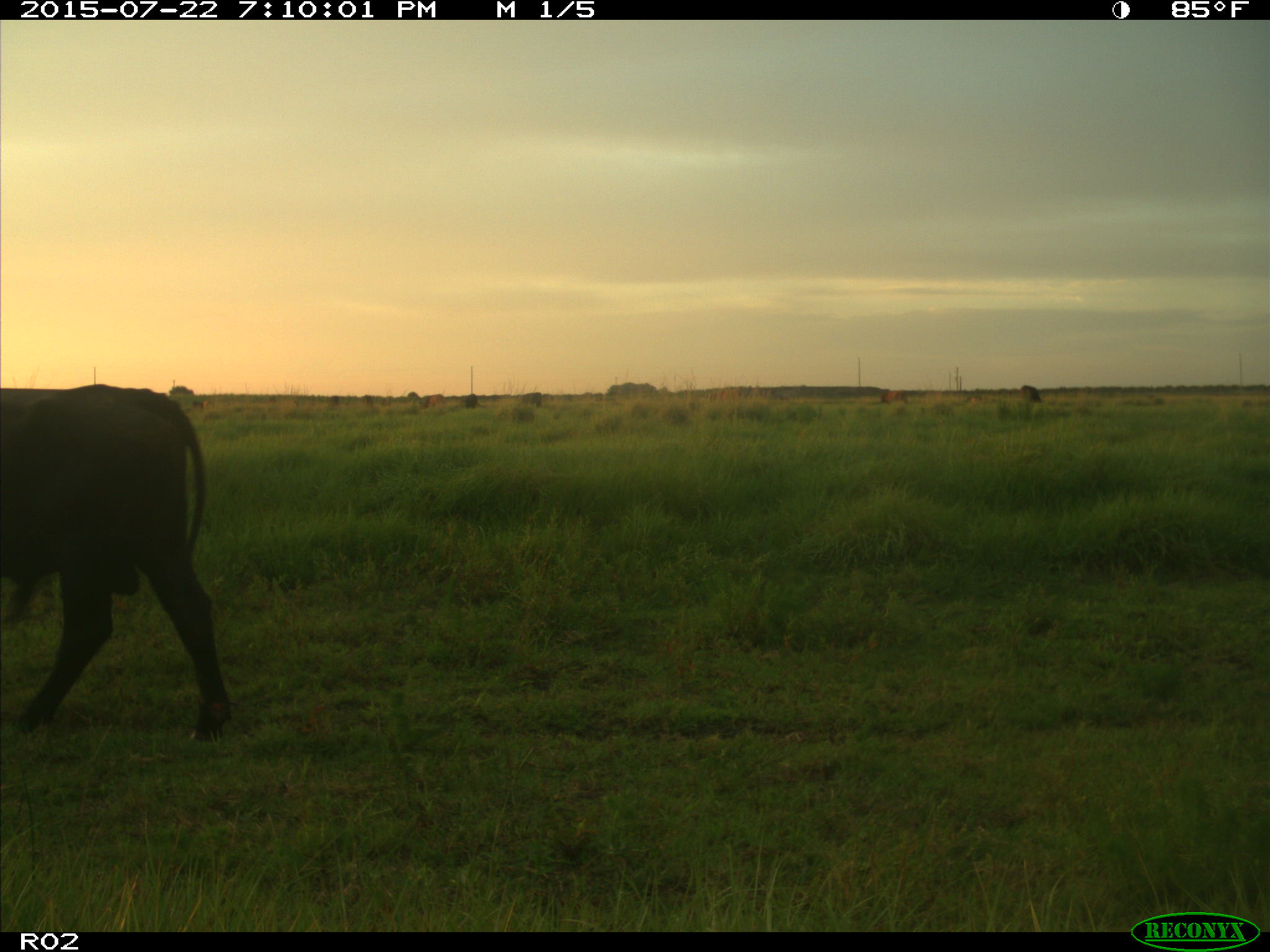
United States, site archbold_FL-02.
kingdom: Animalia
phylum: Chordata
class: Mammalia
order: Artiodactyla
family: Bovidae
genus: Bos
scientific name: Bos taurus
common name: domestic cow